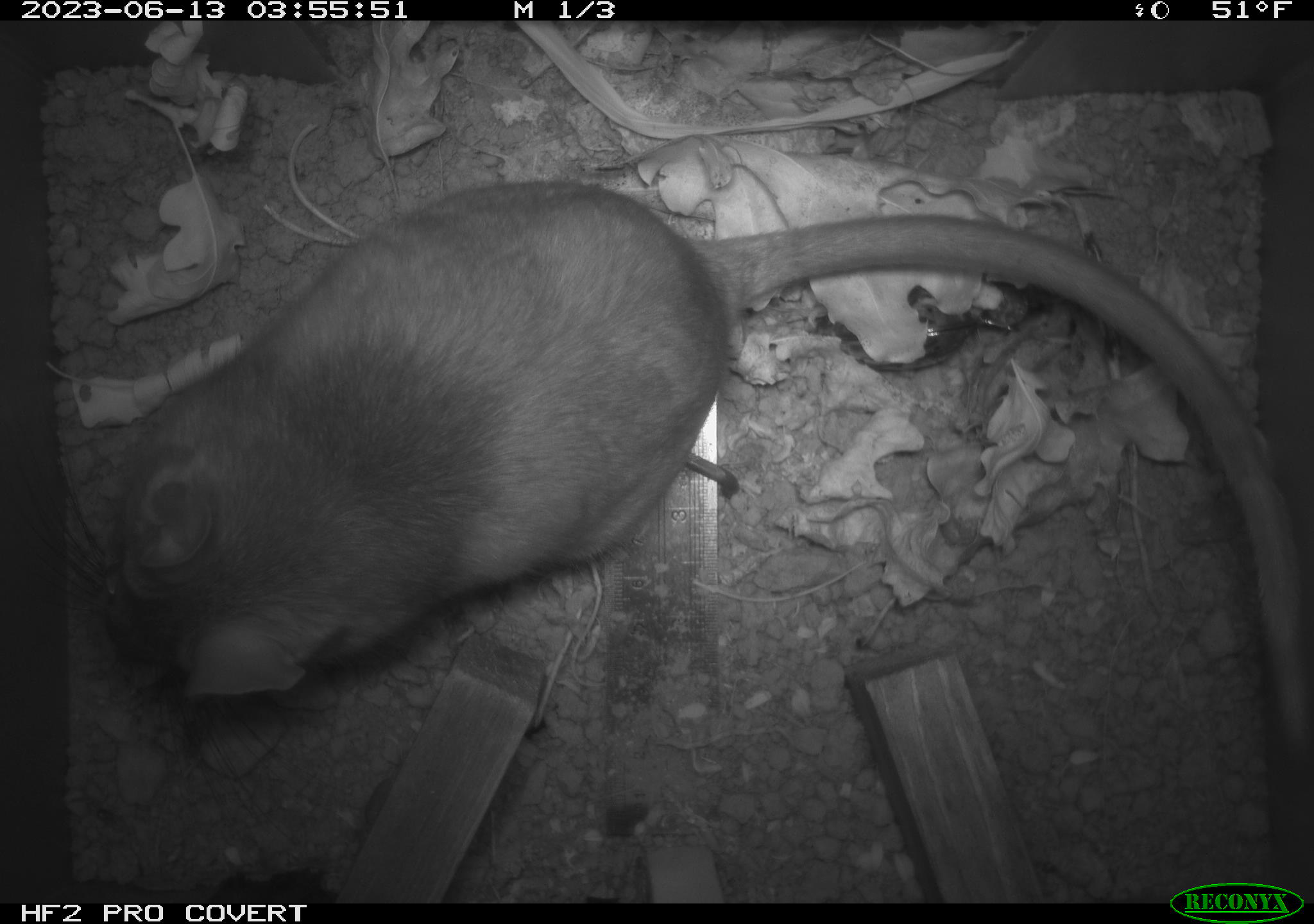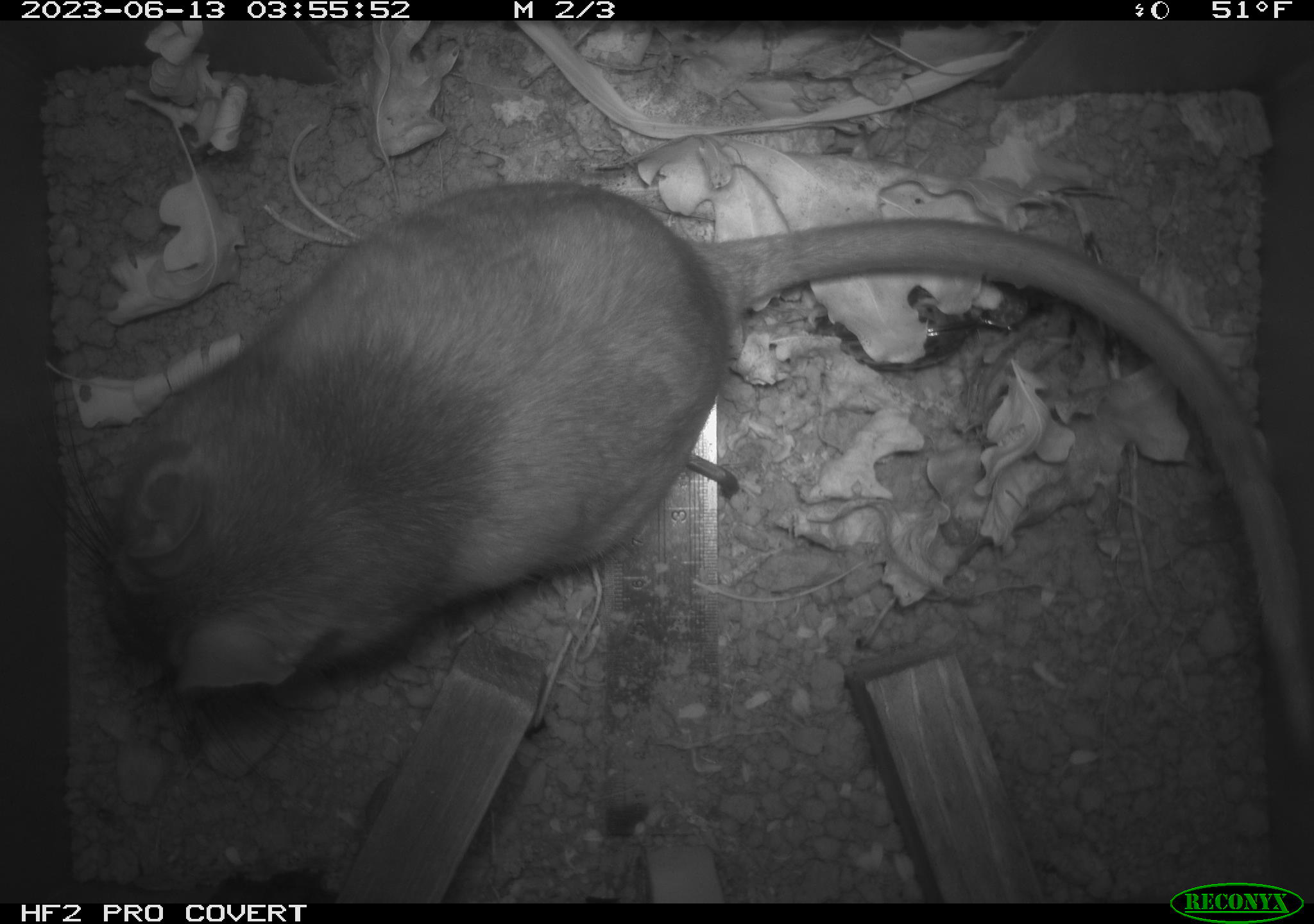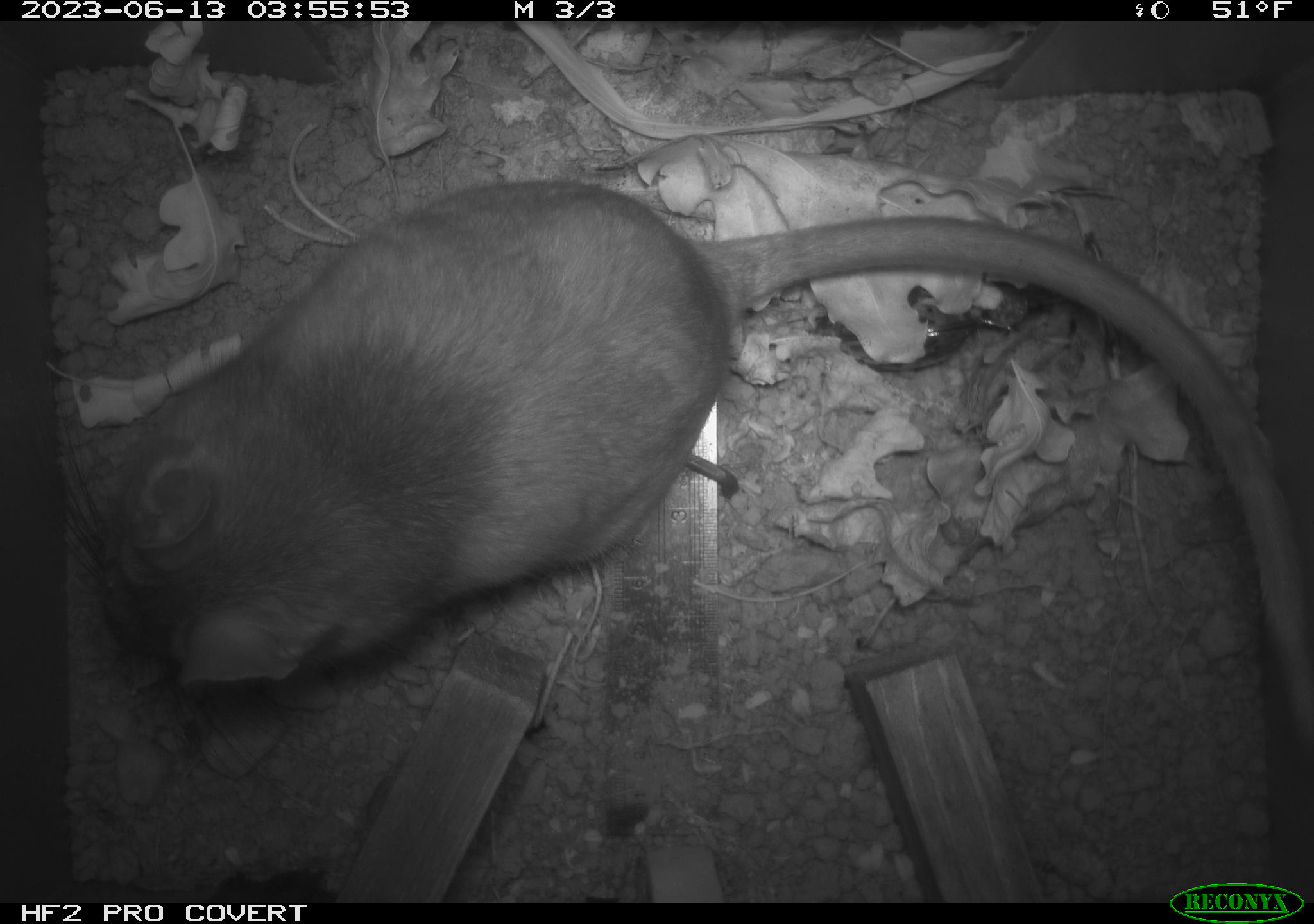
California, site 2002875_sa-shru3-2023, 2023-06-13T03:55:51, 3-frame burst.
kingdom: Animalia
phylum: Chordata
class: Mammalia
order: Rodentia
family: Cricetidae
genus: Neotoma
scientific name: Neotoma fuscipes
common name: dusky-footed woodrat